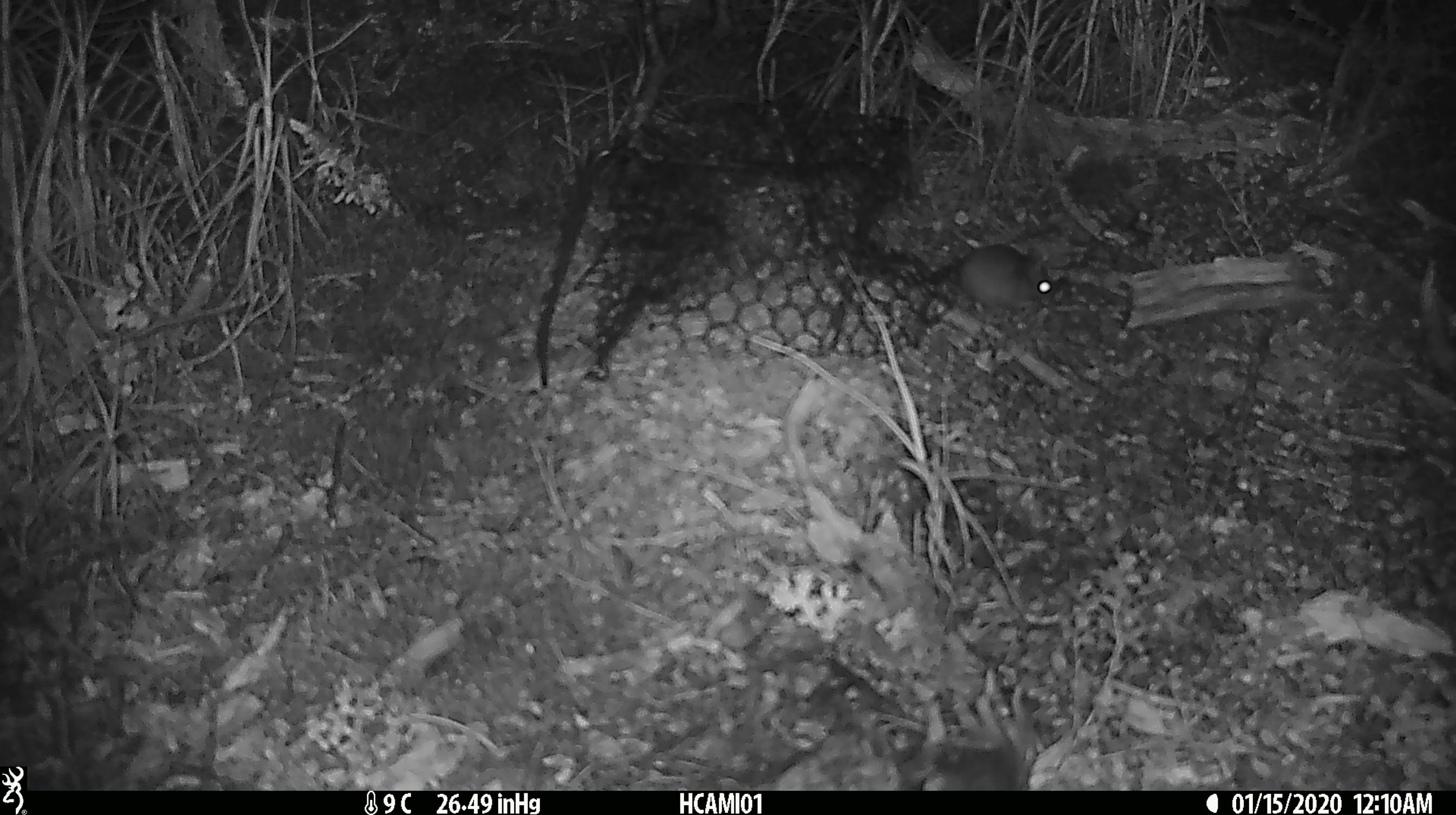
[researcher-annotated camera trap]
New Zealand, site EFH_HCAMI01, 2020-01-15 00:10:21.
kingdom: Animalia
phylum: Chordata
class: Mammalia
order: Rodentia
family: Muridae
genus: Mus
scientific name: Mus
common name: mouse